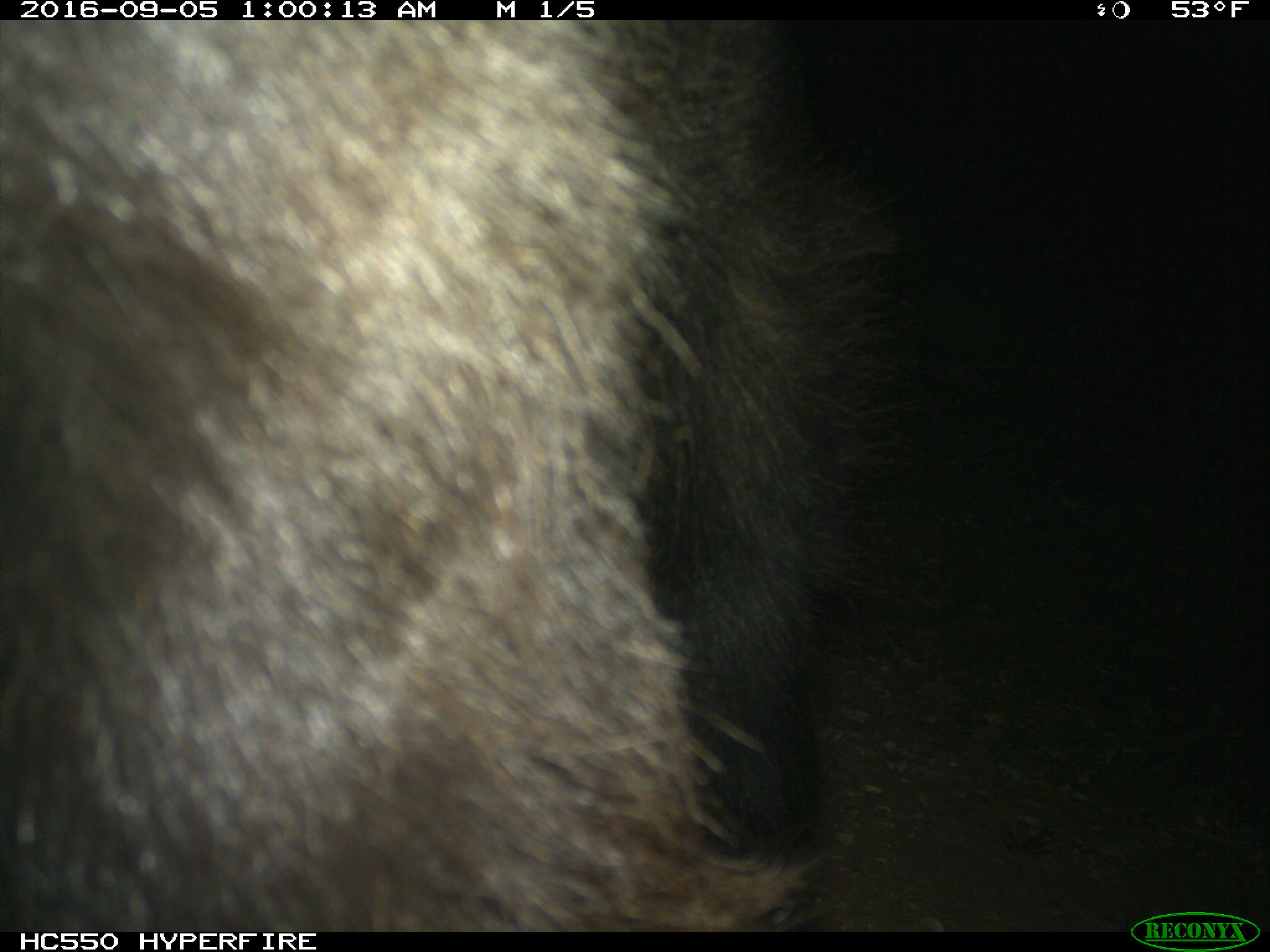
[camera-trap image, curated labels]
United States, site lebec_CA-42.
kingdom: Animalia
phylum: Chordata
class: Mammalia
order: Carnivora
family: Ursidae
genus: Ursus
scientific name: Ursus americanus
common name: american black bear